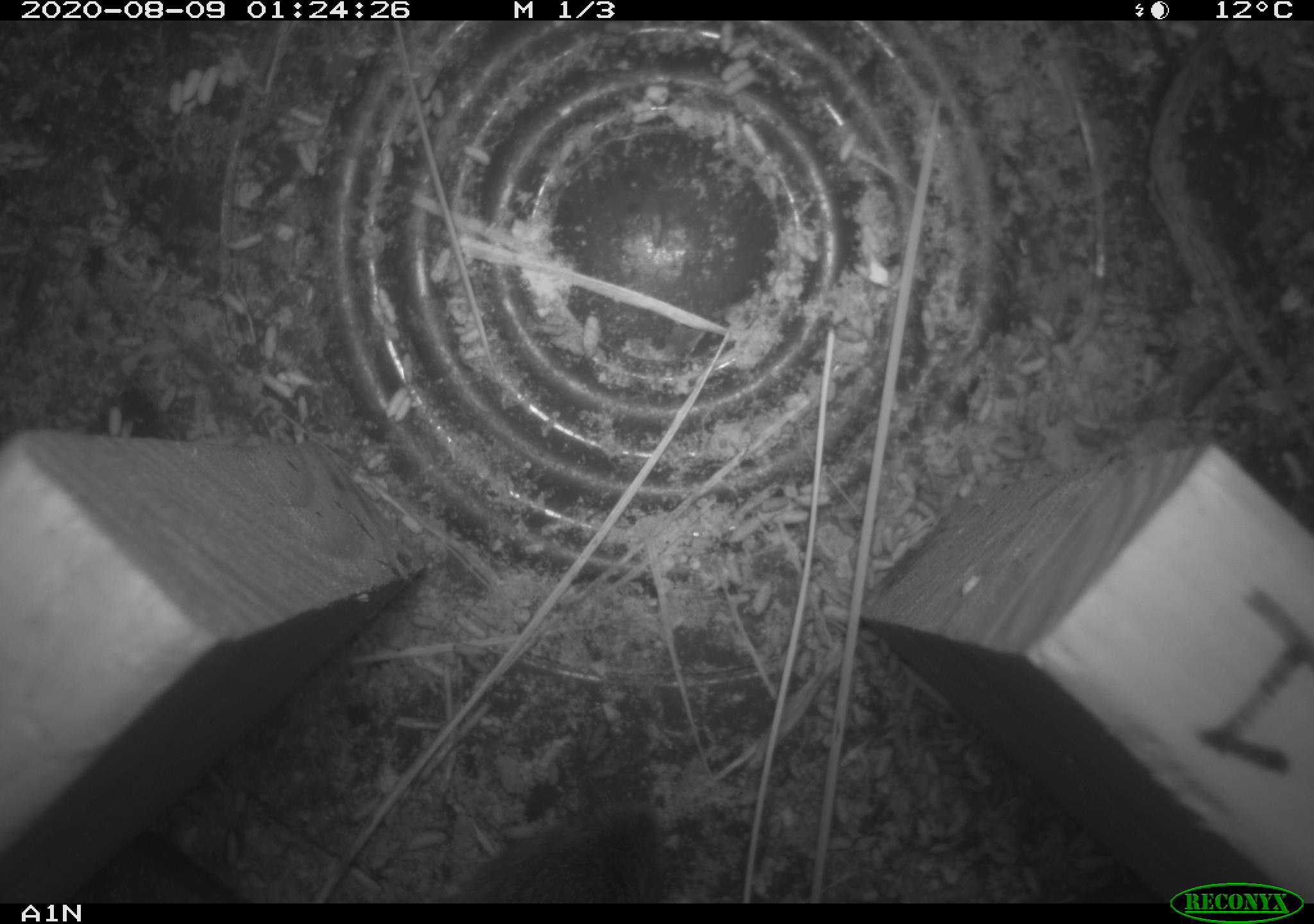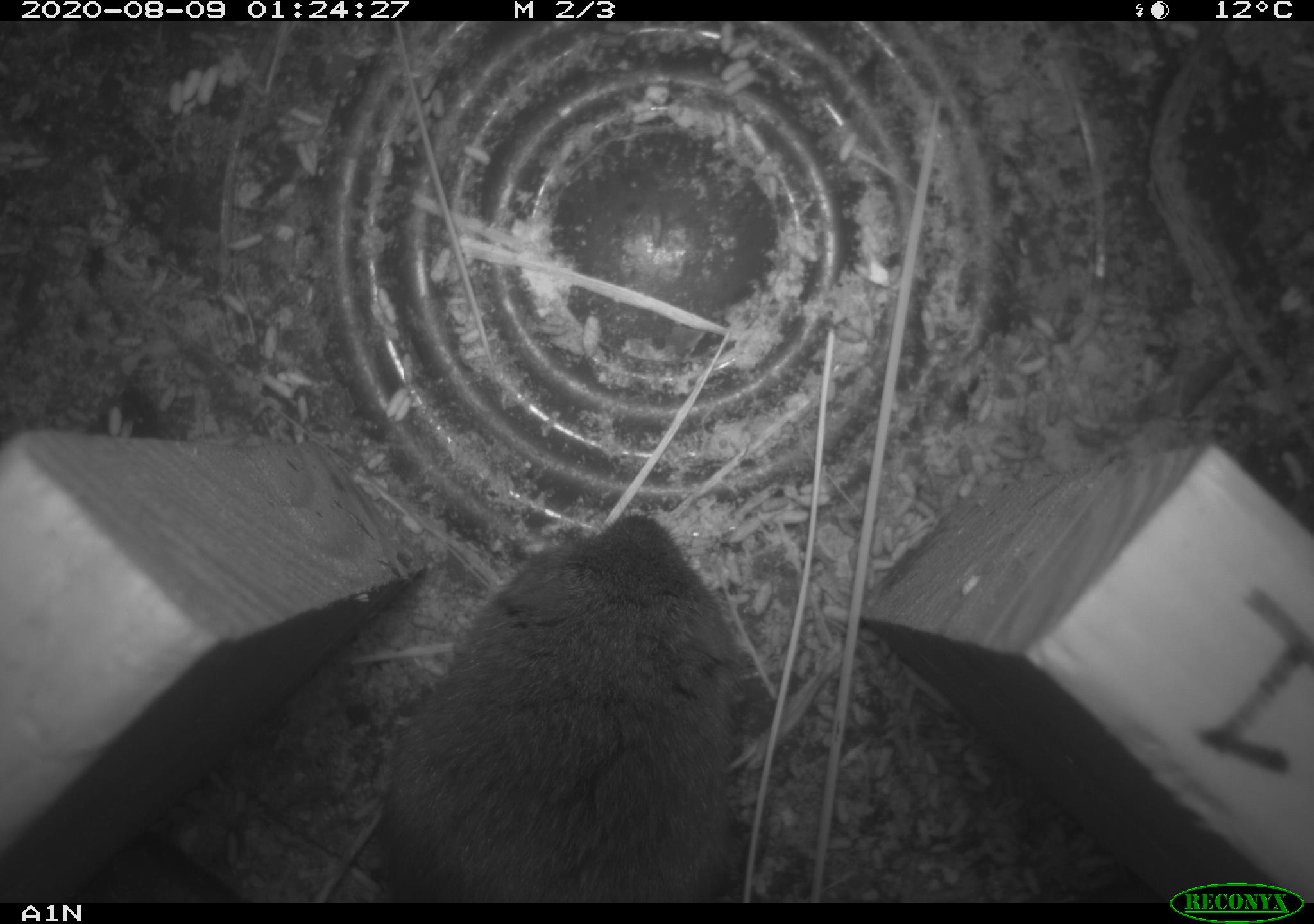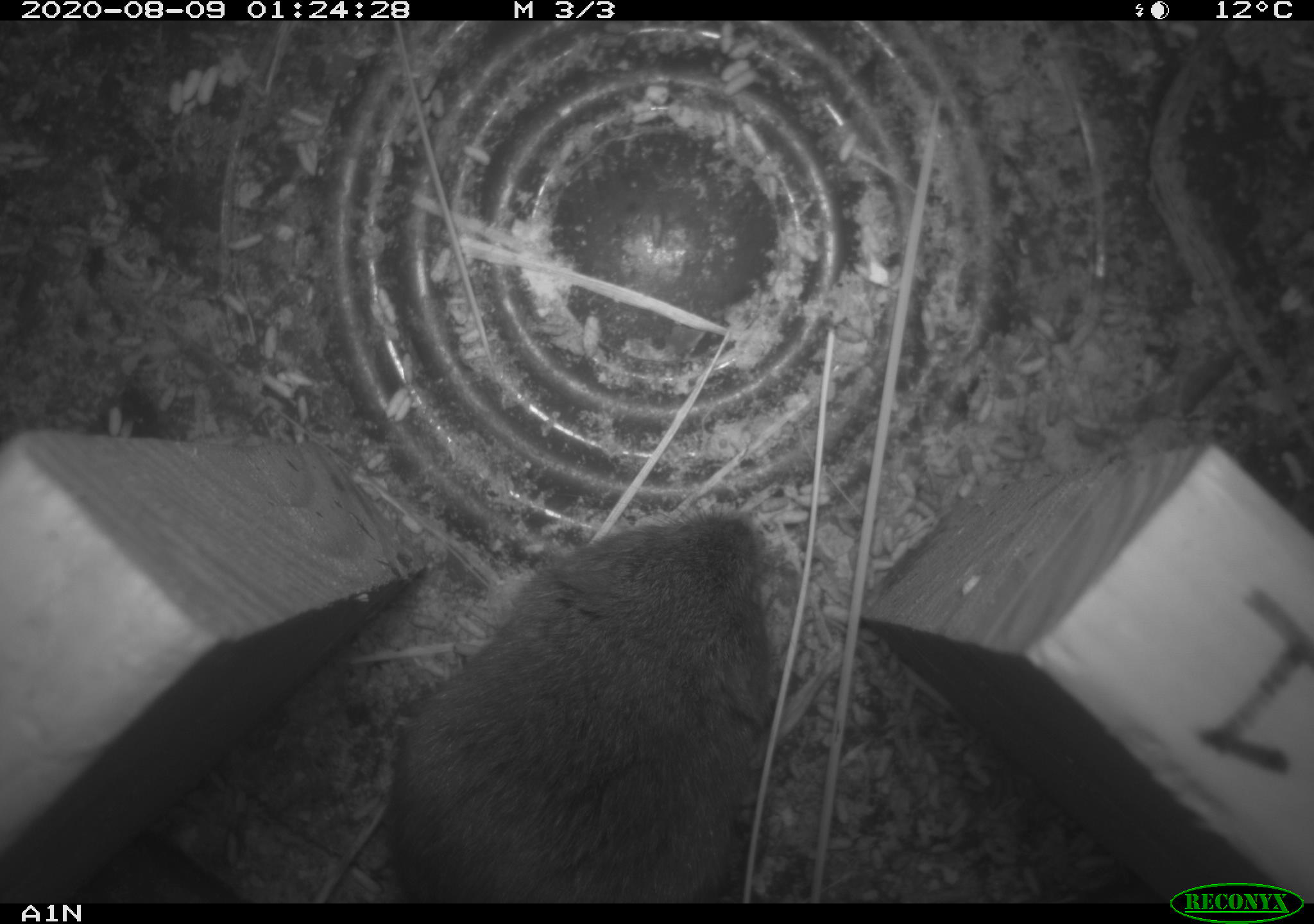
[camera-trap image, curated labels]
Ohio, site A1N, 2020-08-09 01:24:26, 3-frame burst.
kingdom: Animalia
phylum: Chordata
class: Mammalia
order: Rodentia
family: Cricetidae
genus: Microtus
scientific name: Microtus pennsylvanicus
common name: meadow vole